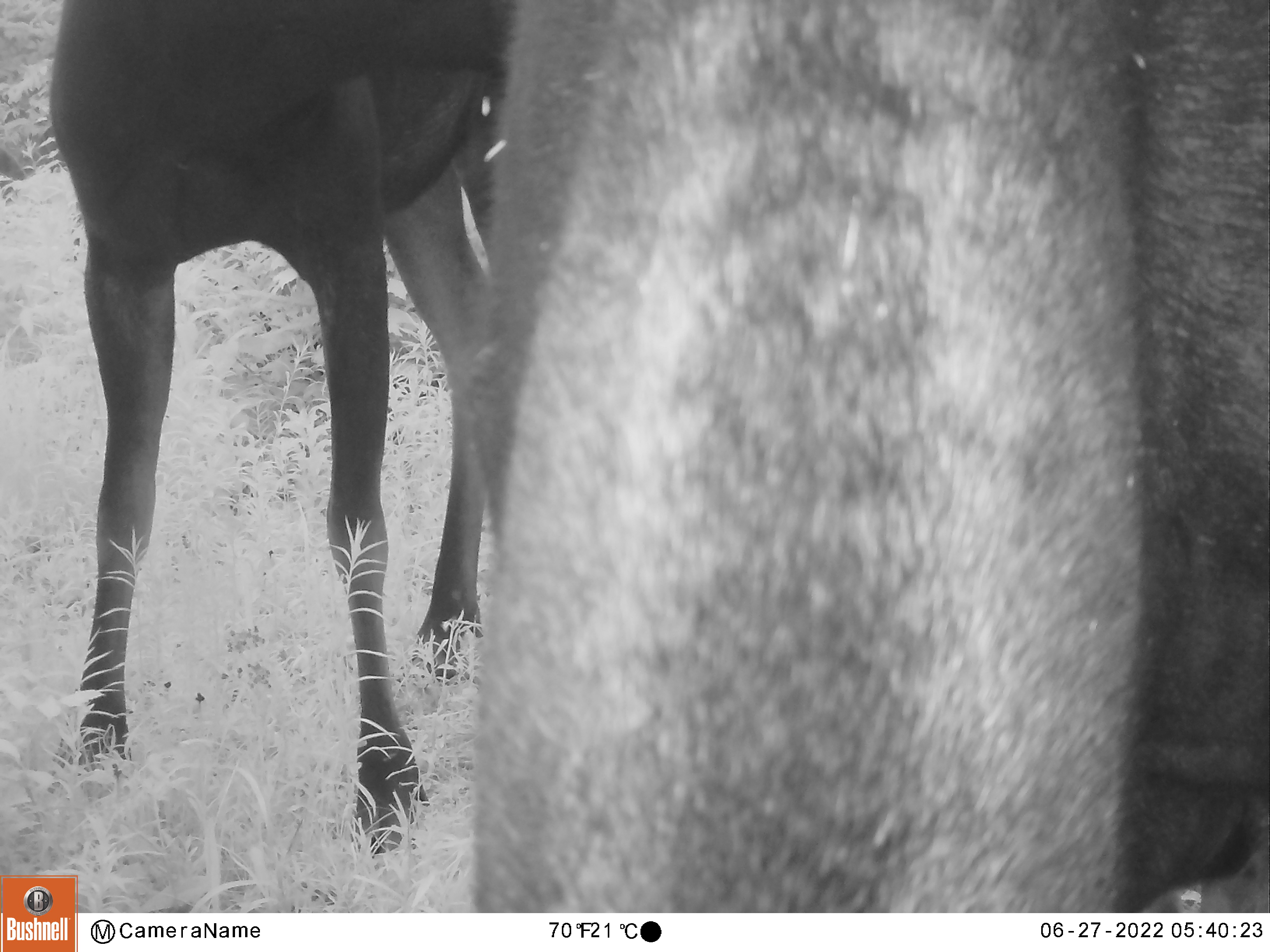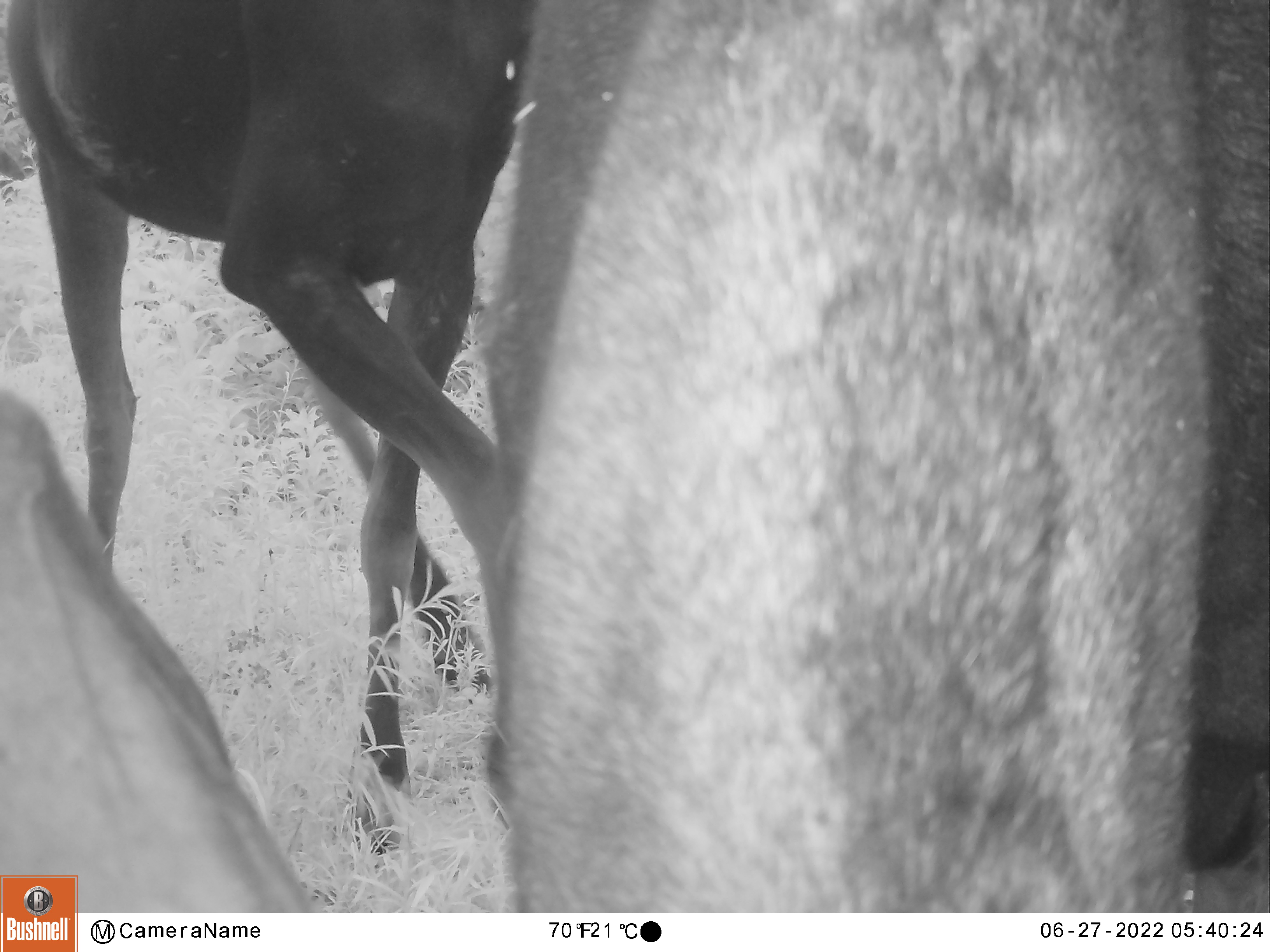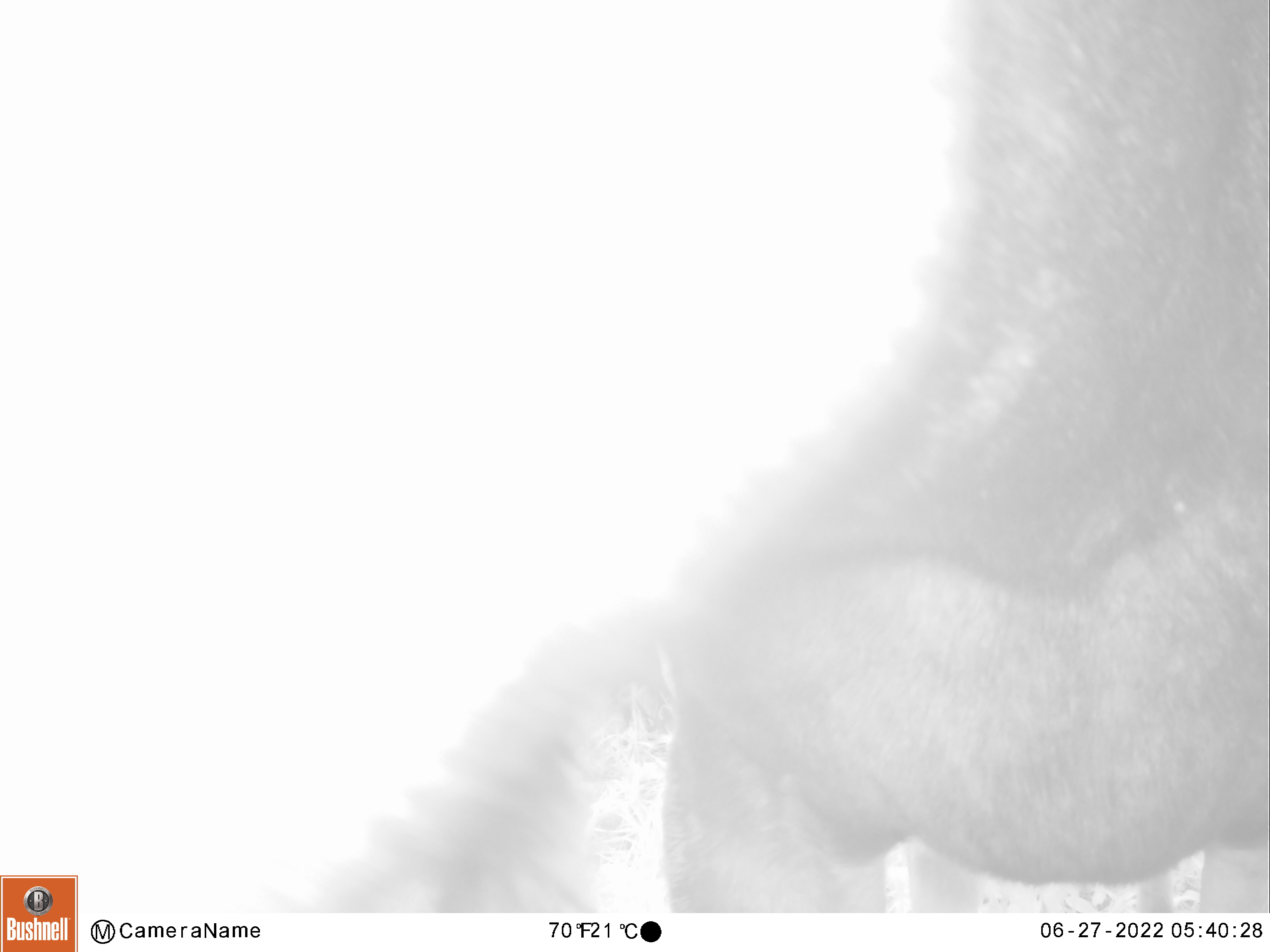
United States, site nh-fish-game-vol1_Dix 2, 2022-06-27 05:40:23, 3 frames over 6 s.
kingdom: Animalia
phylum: Chordata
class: Mammalia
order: Artiodactyla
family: Cervidae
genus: Alces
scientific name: Alces alces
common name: moose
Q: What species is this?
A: Moose (Alces alces).